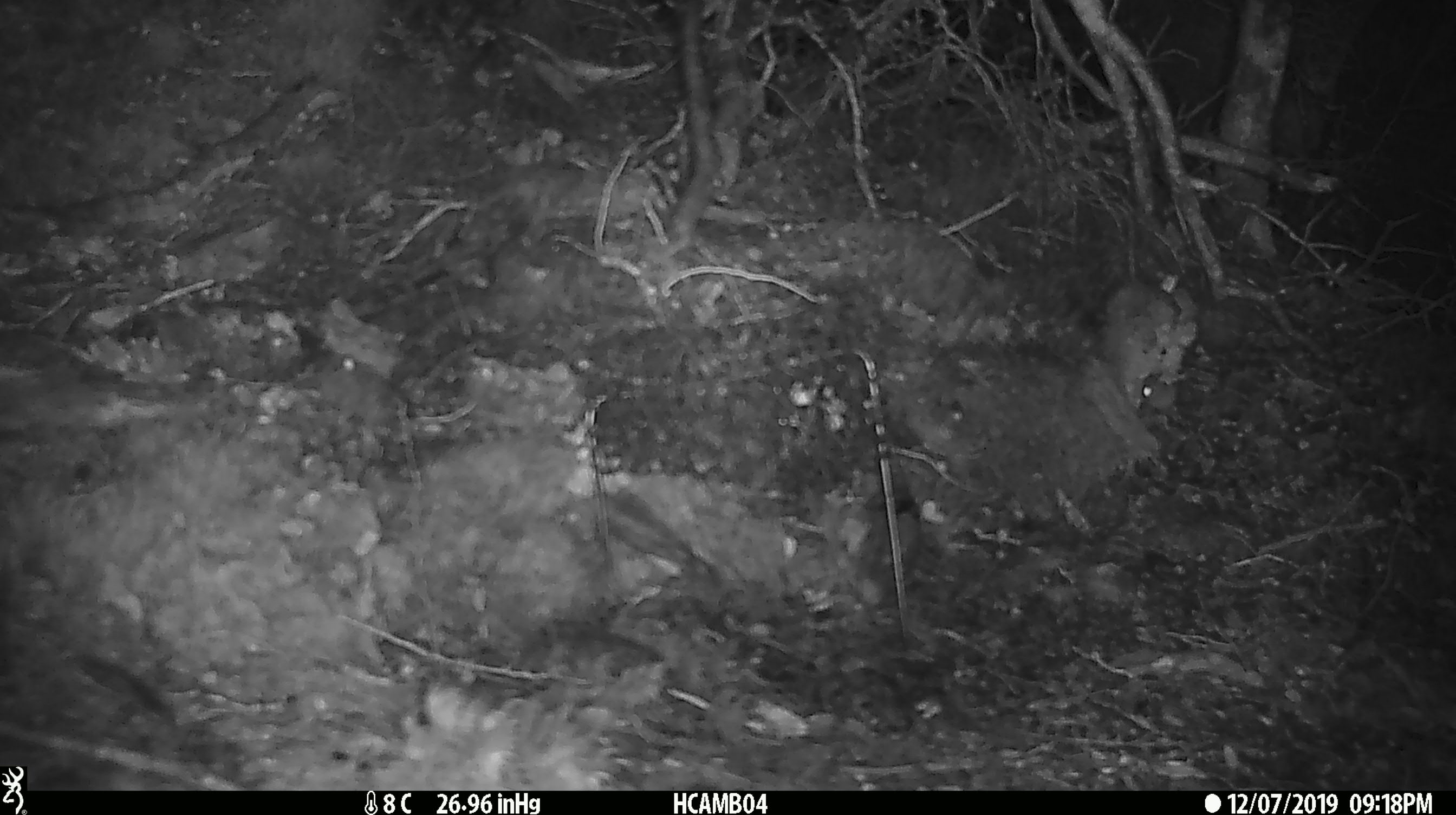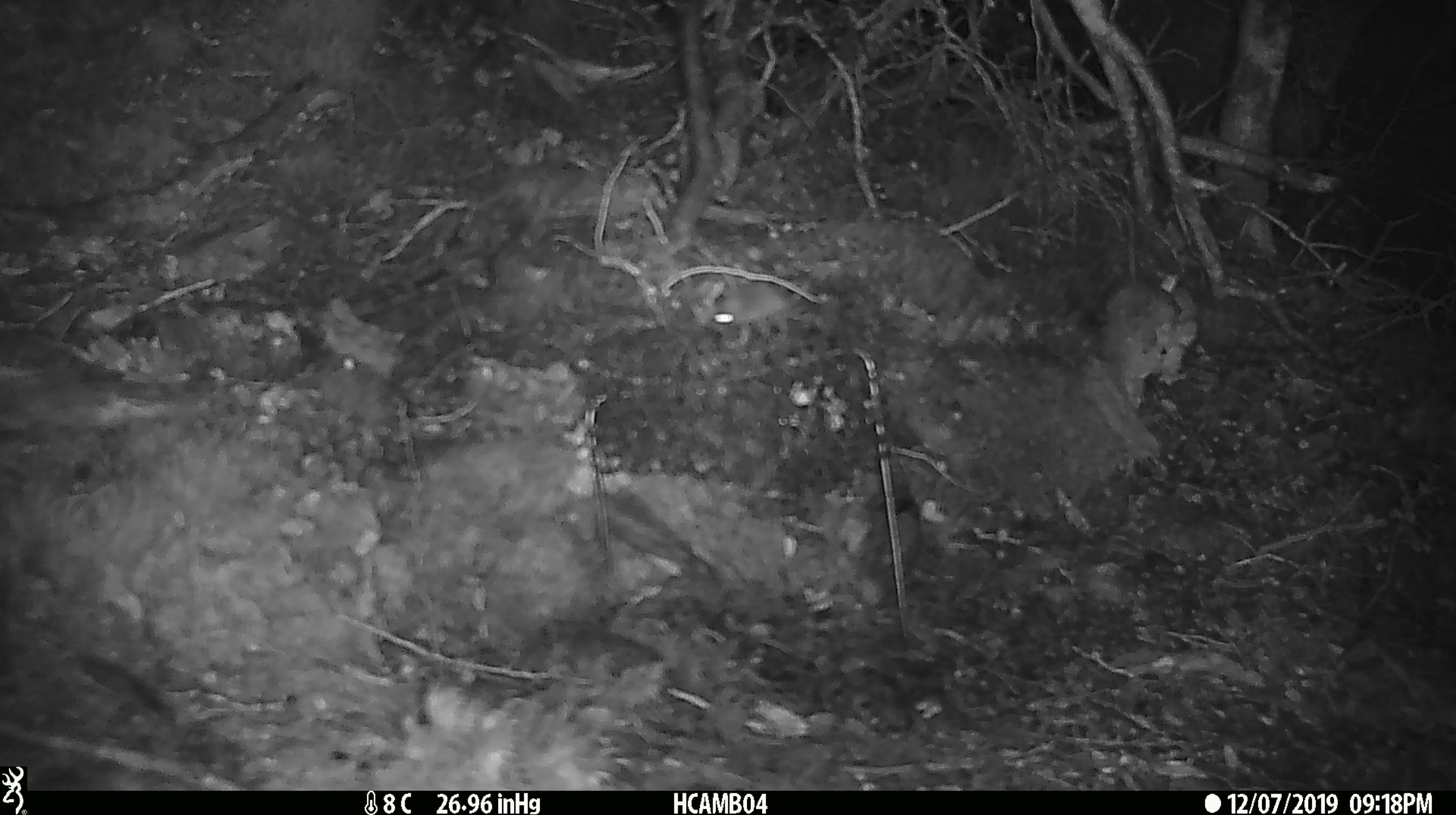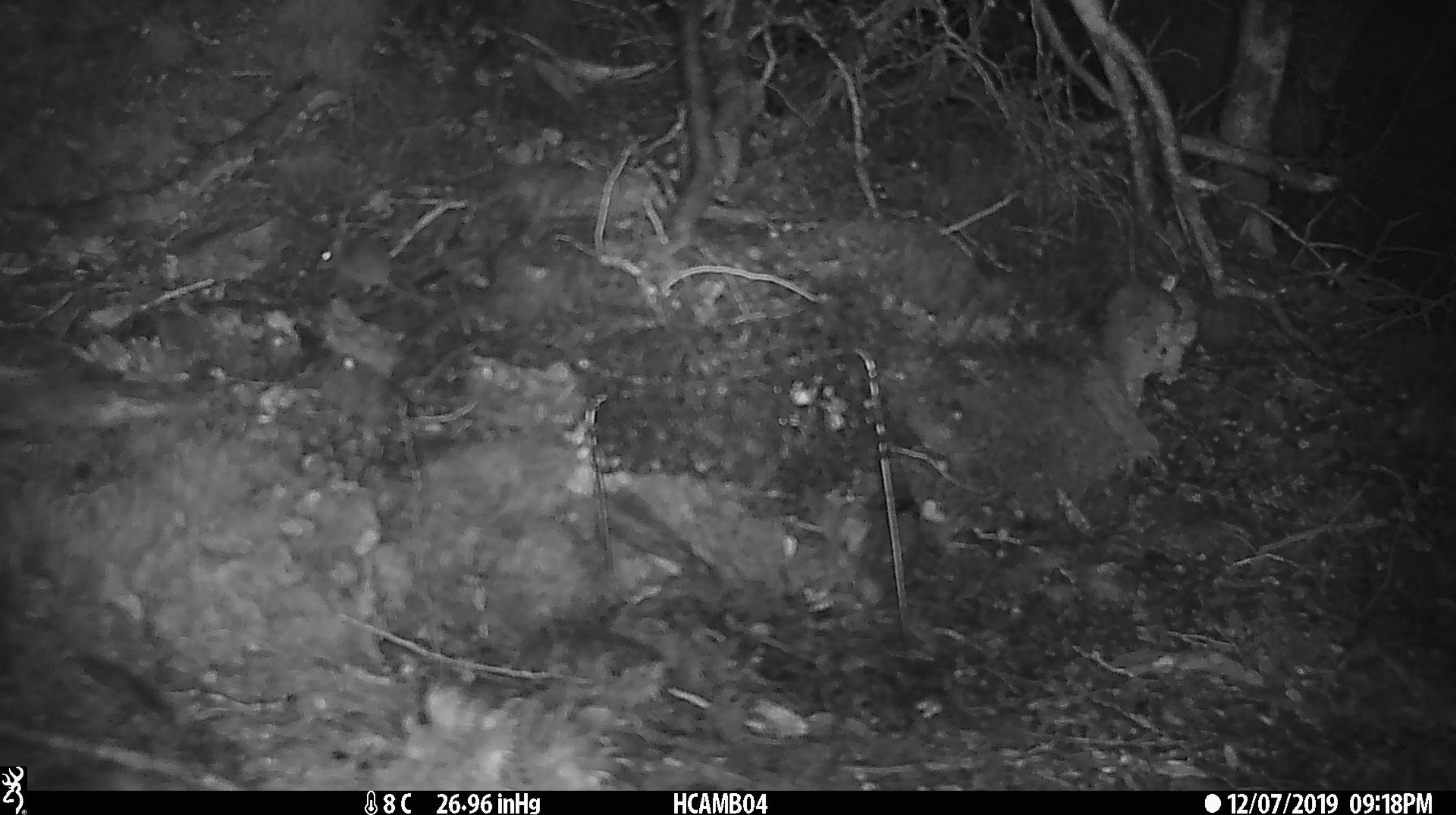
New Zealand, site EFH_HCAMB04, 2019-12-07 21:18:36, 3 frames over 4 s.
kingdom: Animalia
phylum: Chordata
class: Mammalia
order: Rodentia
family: Muridae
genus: Mus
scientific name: Mus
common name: mouse